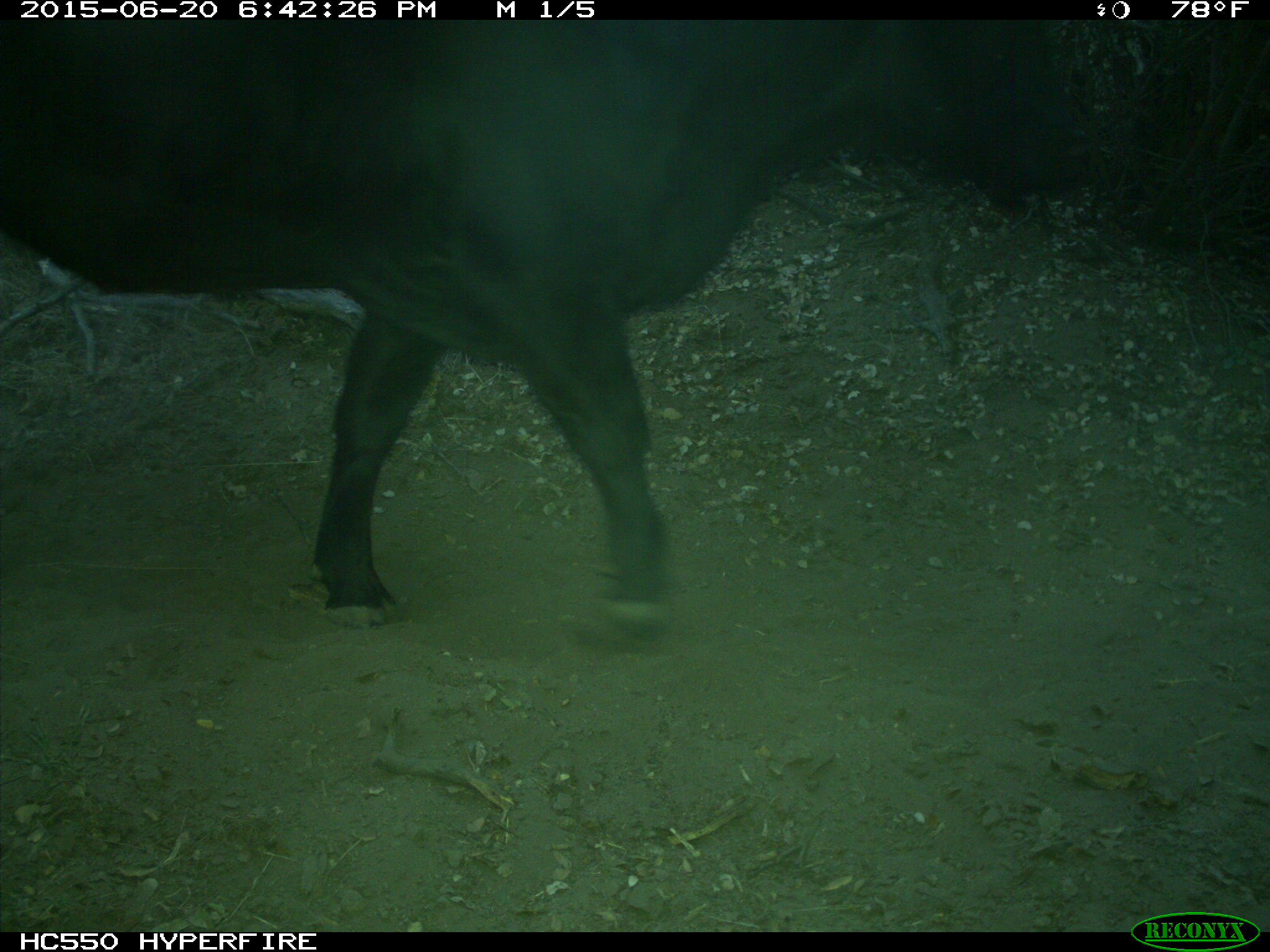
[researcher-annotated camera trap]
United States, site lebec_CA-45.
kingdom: Animalia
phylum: Chordata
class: Mammalia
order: Artiodactyla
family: Bovidae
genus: Bos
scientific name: Bos taurus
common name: domestic cow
Bos taurus (domestic cow).